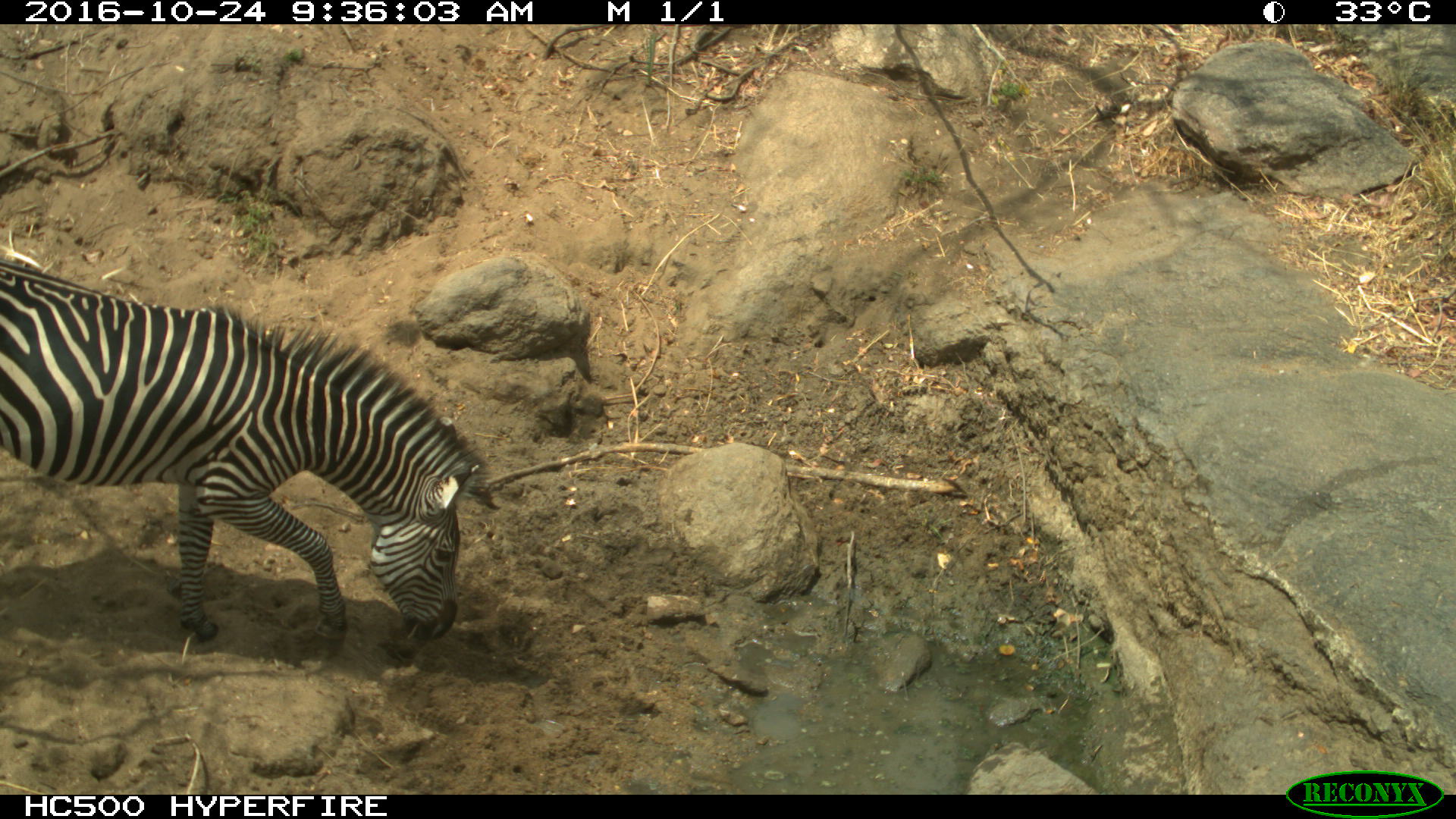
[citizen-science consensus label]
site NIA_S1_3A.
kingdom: Animalia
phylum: Chordata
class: Mammalia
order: Perissodactyla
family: Equidae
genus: Equus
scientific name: Equus quagga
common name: plains zebra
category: zebraplains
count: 1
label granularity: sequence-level